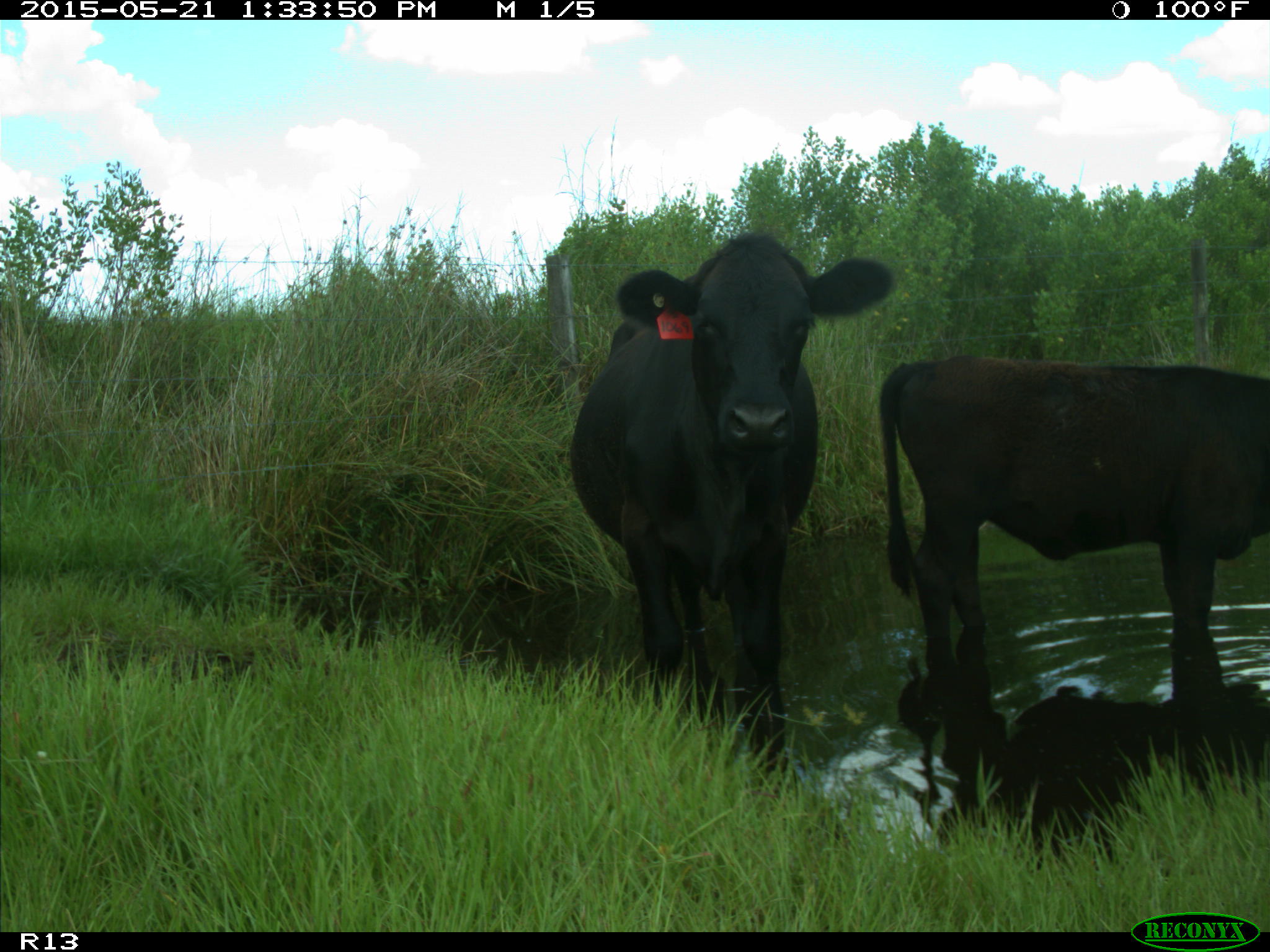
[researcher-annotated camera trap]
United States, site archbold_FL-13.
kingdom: Animalia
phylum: Chordata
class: Mammalia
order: Artiodactyla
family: Bovidae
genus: Bos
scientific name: Bos taurus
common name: domestic cow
Bos taurus (domestic cow).